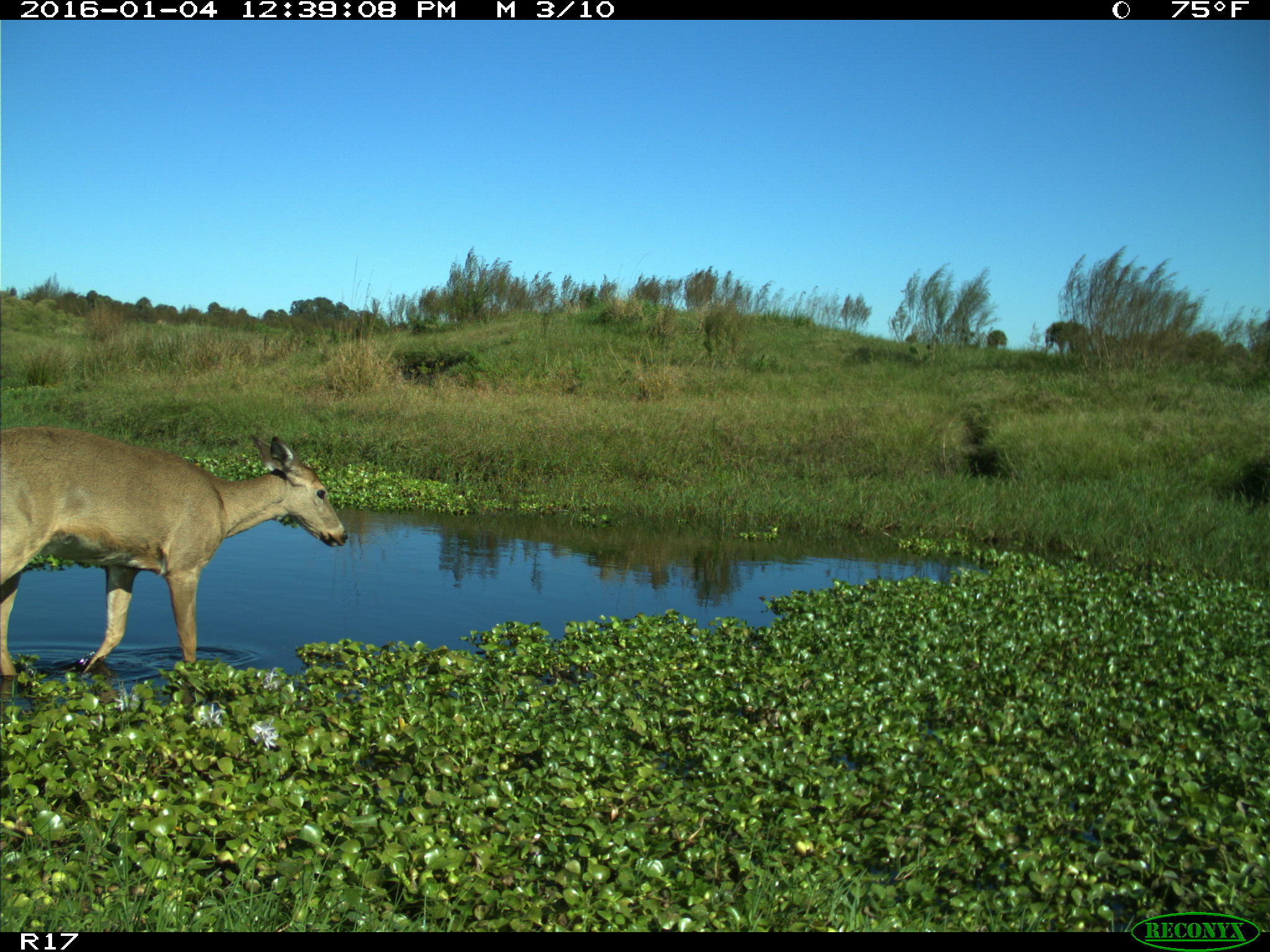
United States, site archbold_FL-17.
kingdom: Animalia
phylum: Chordata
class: Mammalia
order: Artiodactyla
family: Cervidae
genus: Odocoileus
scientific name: Odocoileus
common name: deer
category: unidentified deer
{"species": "unidentified deer (deer) (Odocoileus)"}